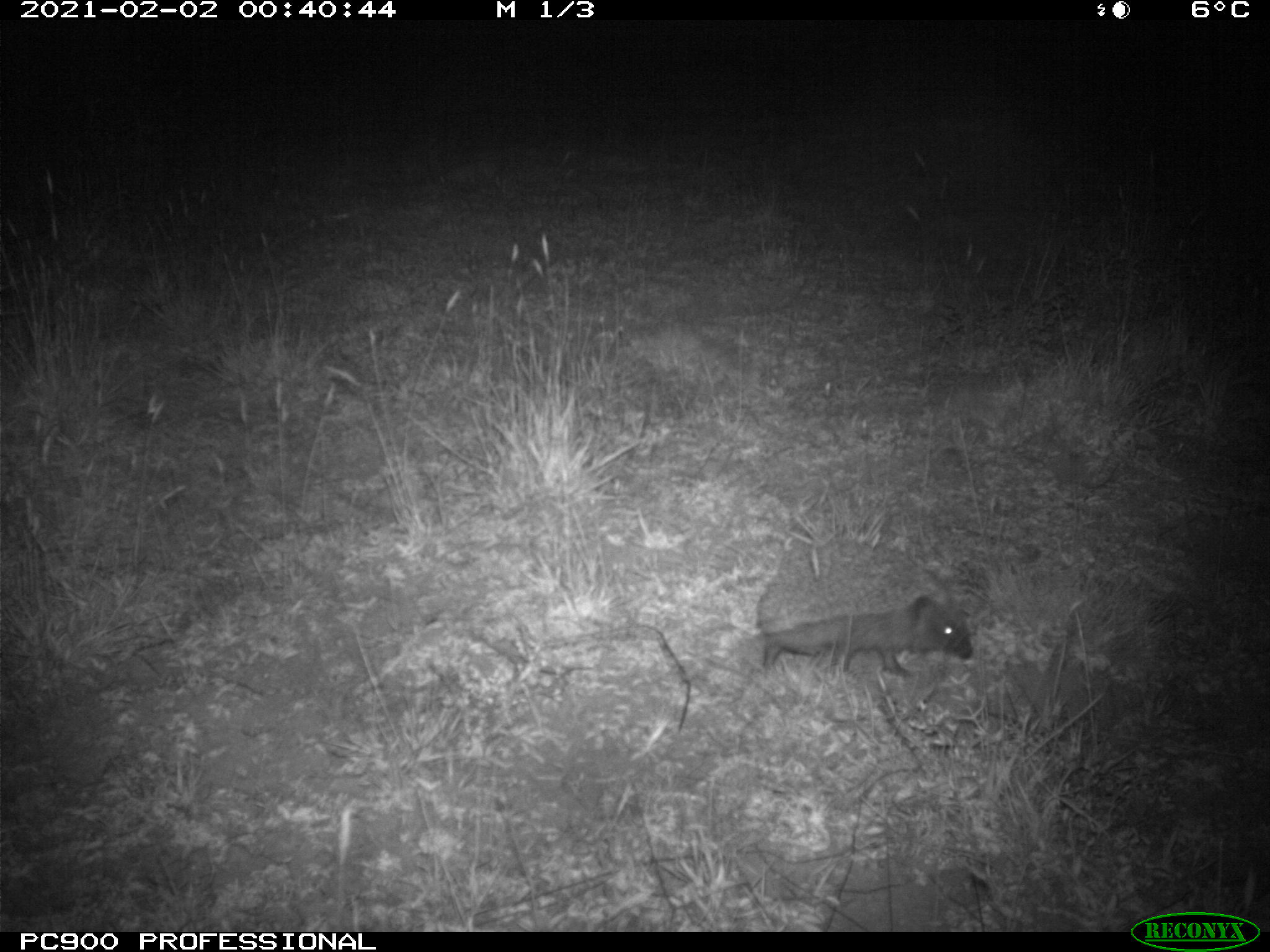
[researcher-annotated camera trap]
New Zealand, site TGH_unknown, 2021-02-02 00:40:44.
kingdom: Animalia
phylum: Chordata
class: Mammalia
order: Eulipotyphla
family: Erinaceidae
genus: Erinaceus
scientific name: Erinaceus europaeus europaeus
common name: european hedgehog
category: hedgehog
Hedgehog (european hedgehog) (Erinaceus europaeus europaeus).